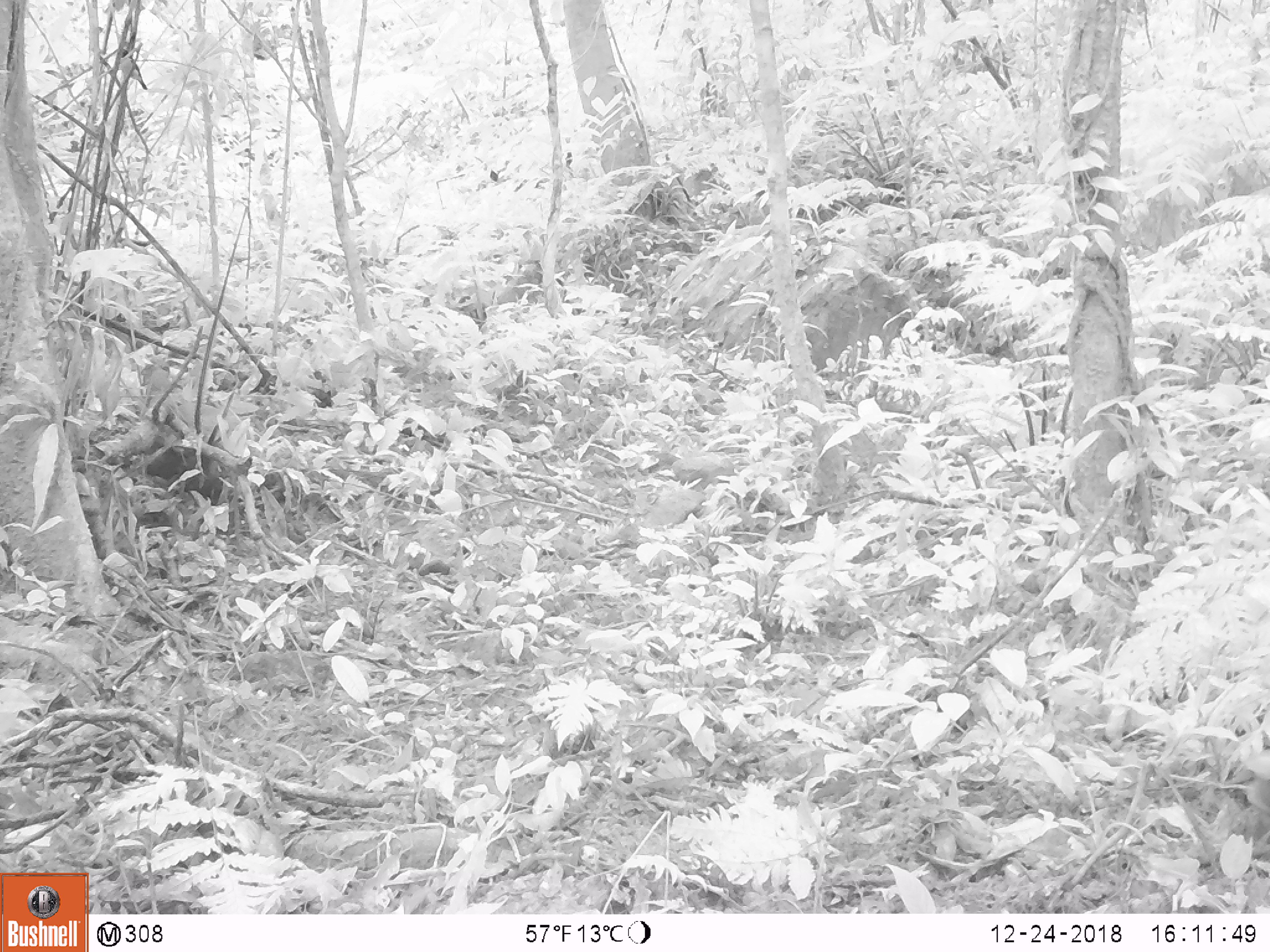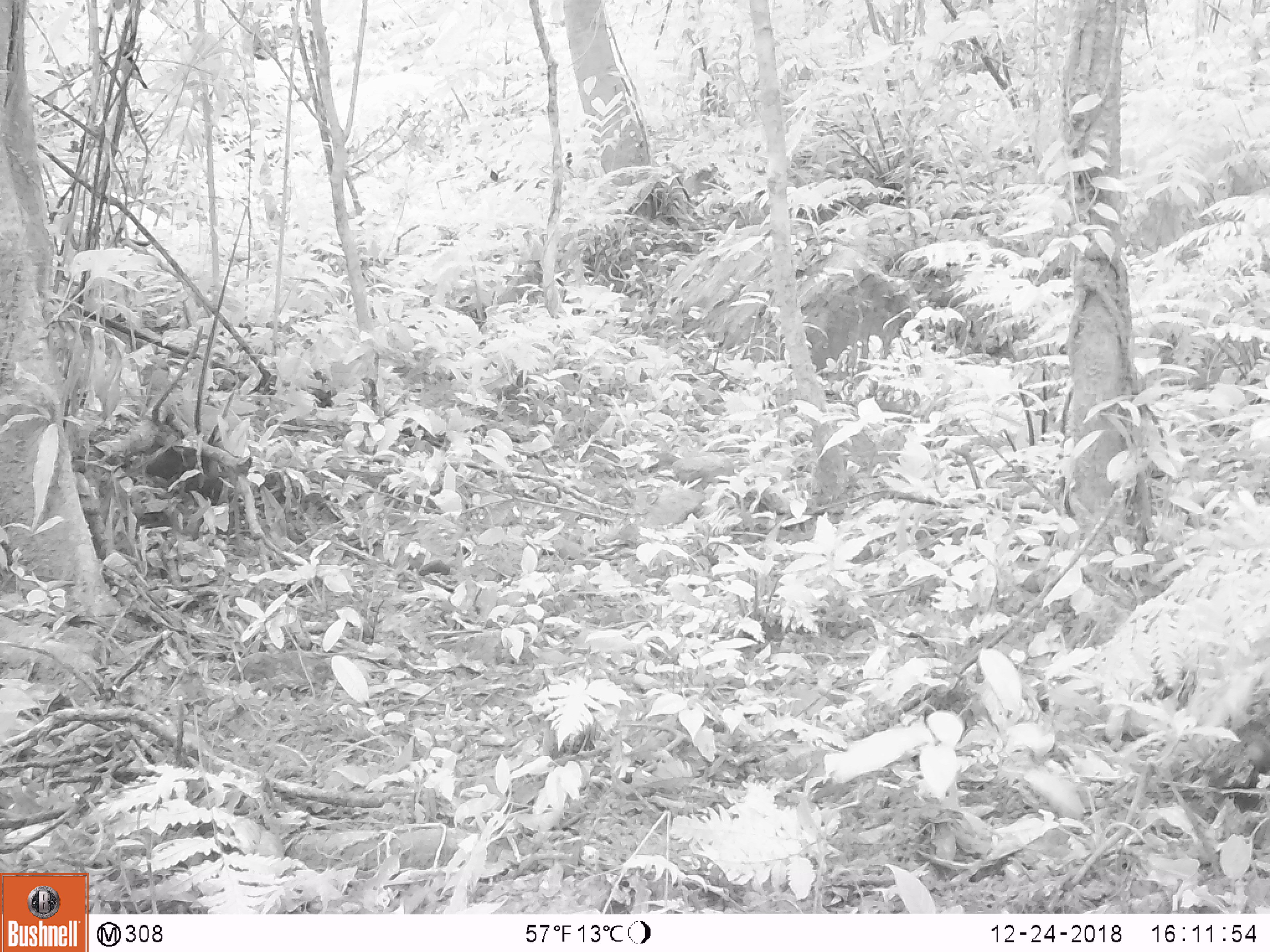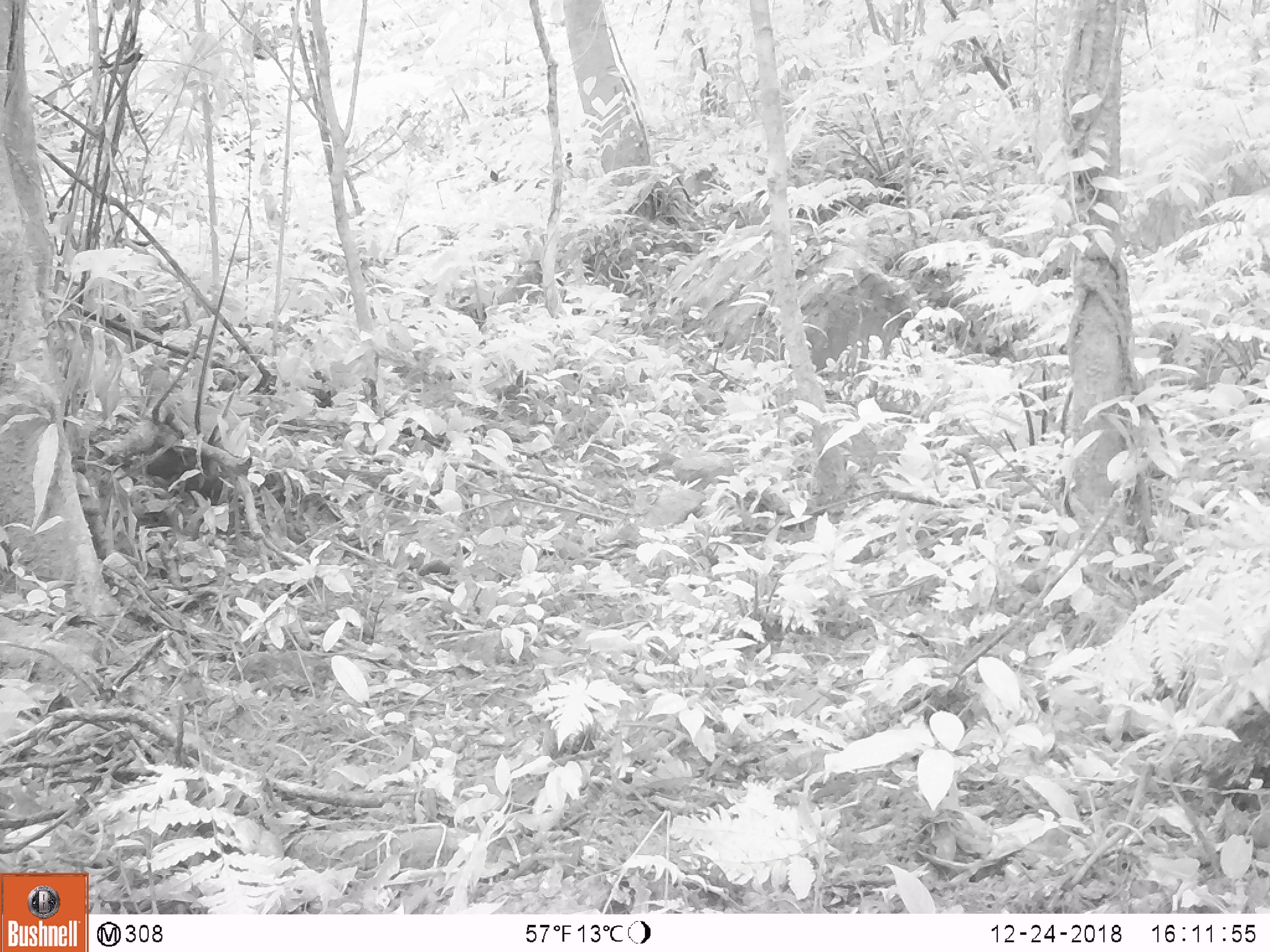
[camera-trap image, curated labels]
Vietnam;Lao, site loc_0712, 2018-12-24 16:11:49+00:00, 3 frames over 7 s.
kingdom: Animalia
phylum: Chordata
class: Mammalia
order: Artiodactyla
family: Suidae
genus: Sus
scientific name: Sus scrofa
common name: eurasian wild pig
Eurasian wild pig (Sus scrofa). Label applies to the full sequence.